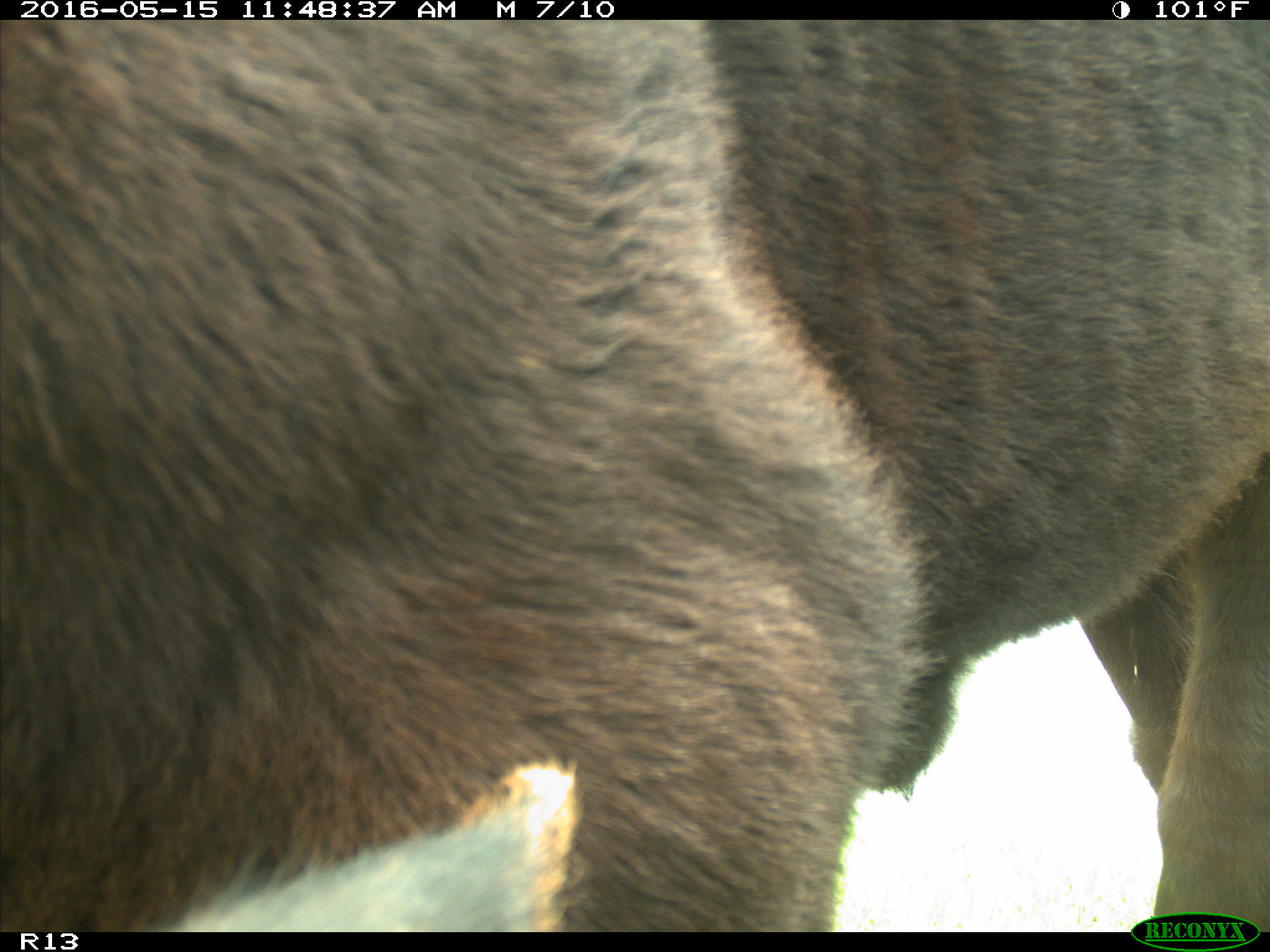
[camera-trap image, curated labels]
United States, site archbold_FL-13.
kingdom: Animalia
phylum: Chordata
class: Mammalia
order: Artiodactyla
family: Bovidae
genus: Bos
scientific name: Bos taurus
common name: domestic cow